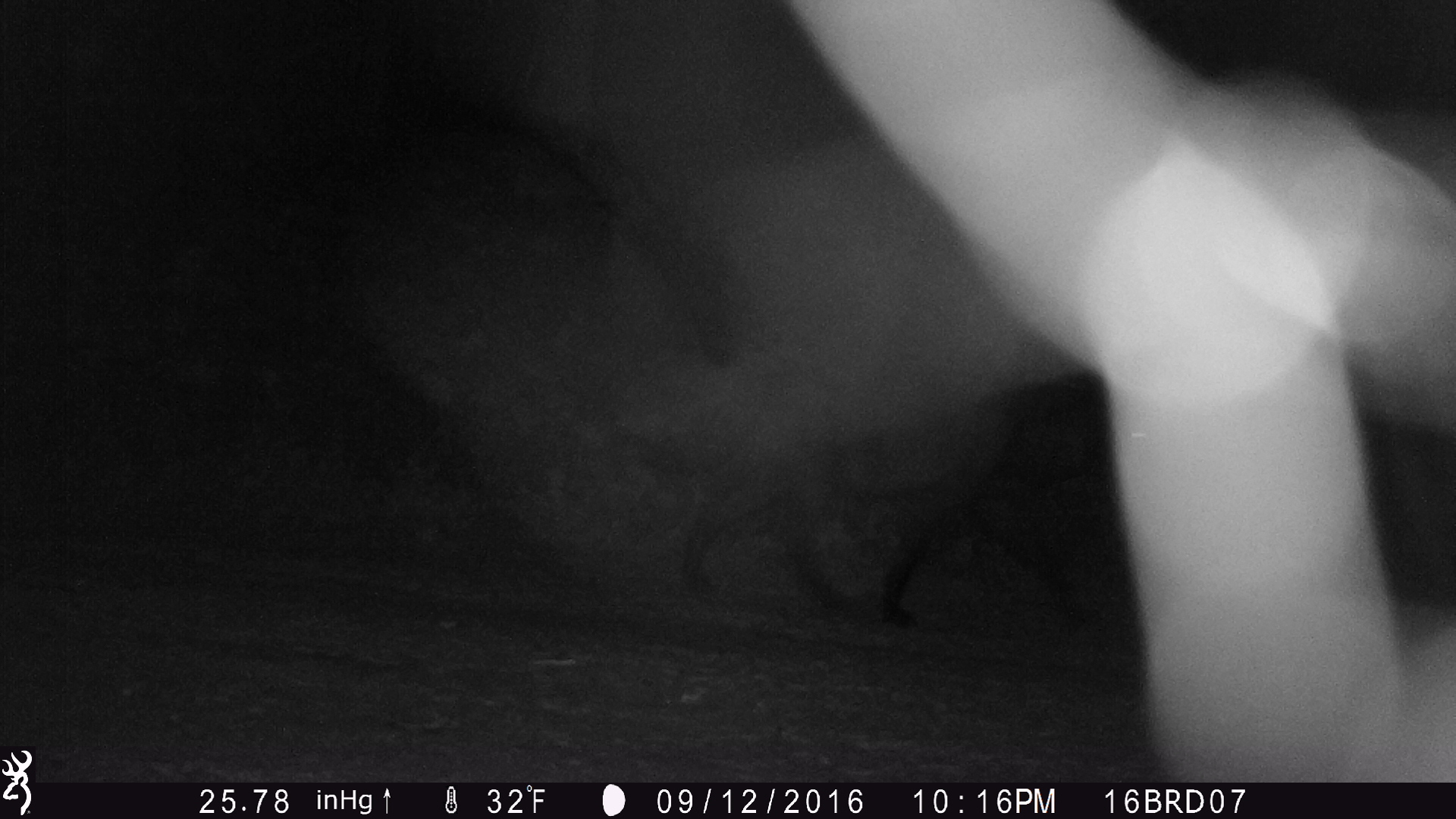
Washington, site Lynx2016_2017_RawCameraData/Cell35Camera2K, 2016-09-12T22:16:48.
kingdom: Animalia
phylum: Chordata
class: Mammalia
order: Carnivora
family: Canidae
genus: Canis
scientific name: Canis lupus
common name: gray wolf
Canis lupus (gray wolf). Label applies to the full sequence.